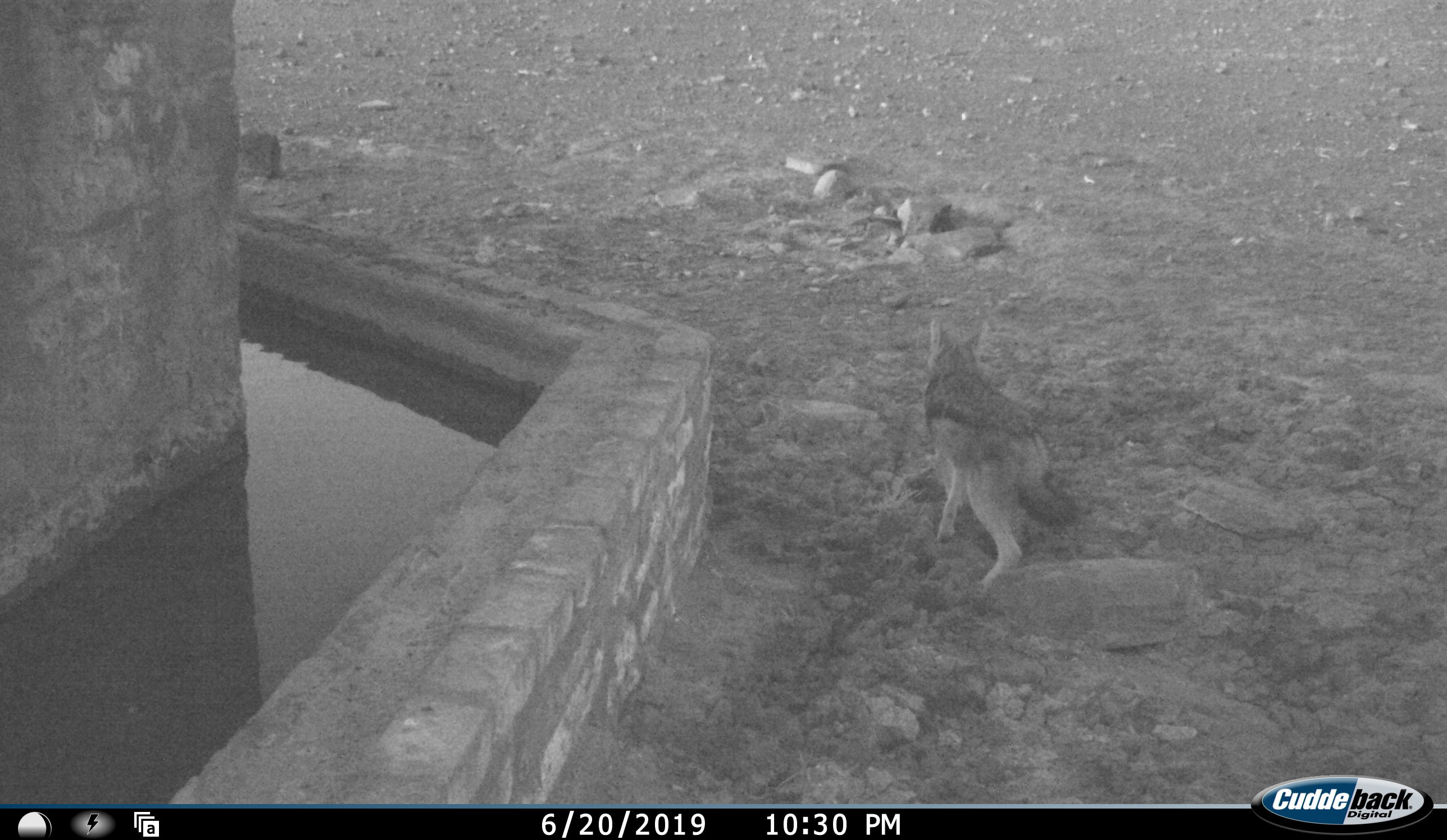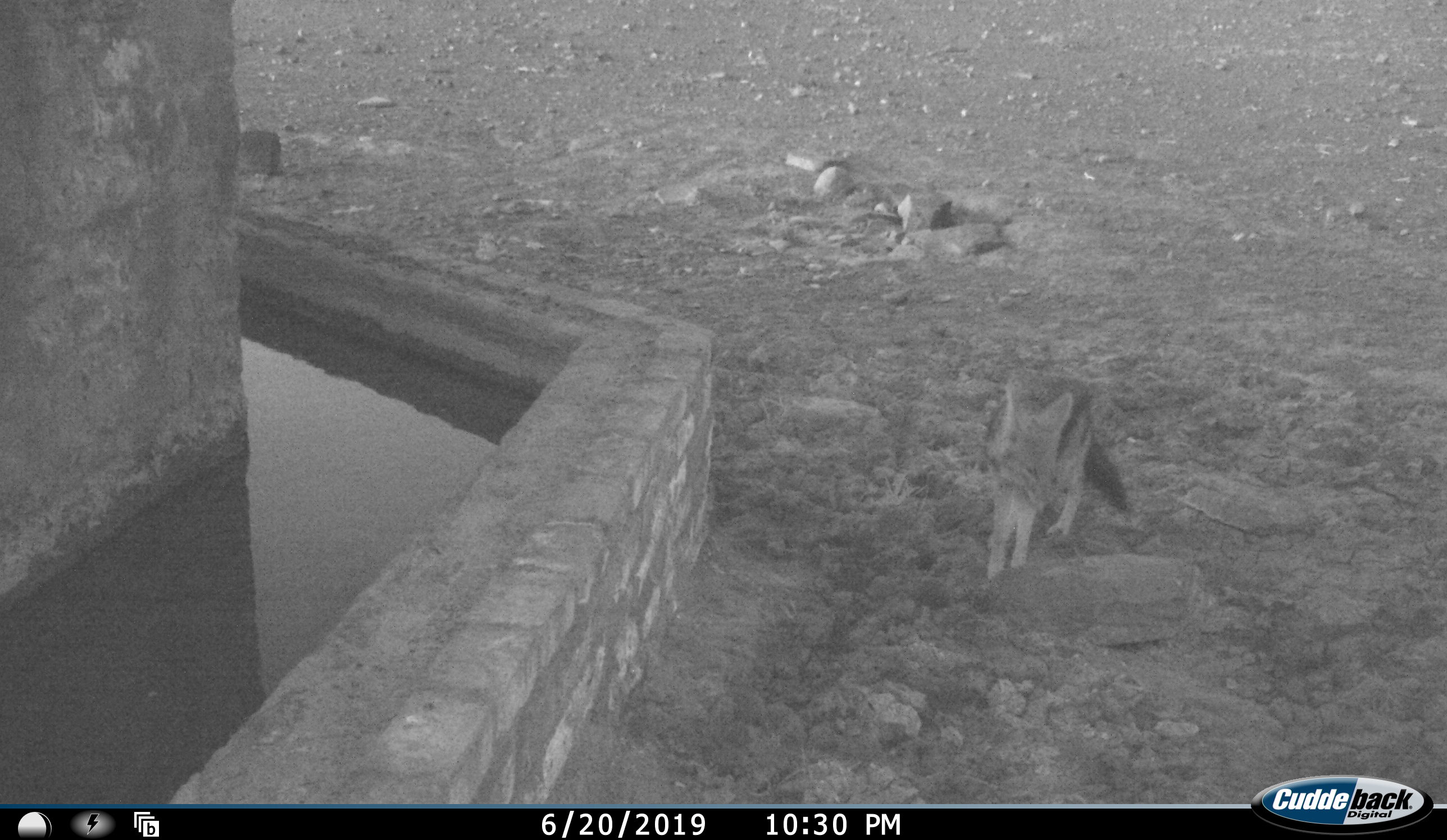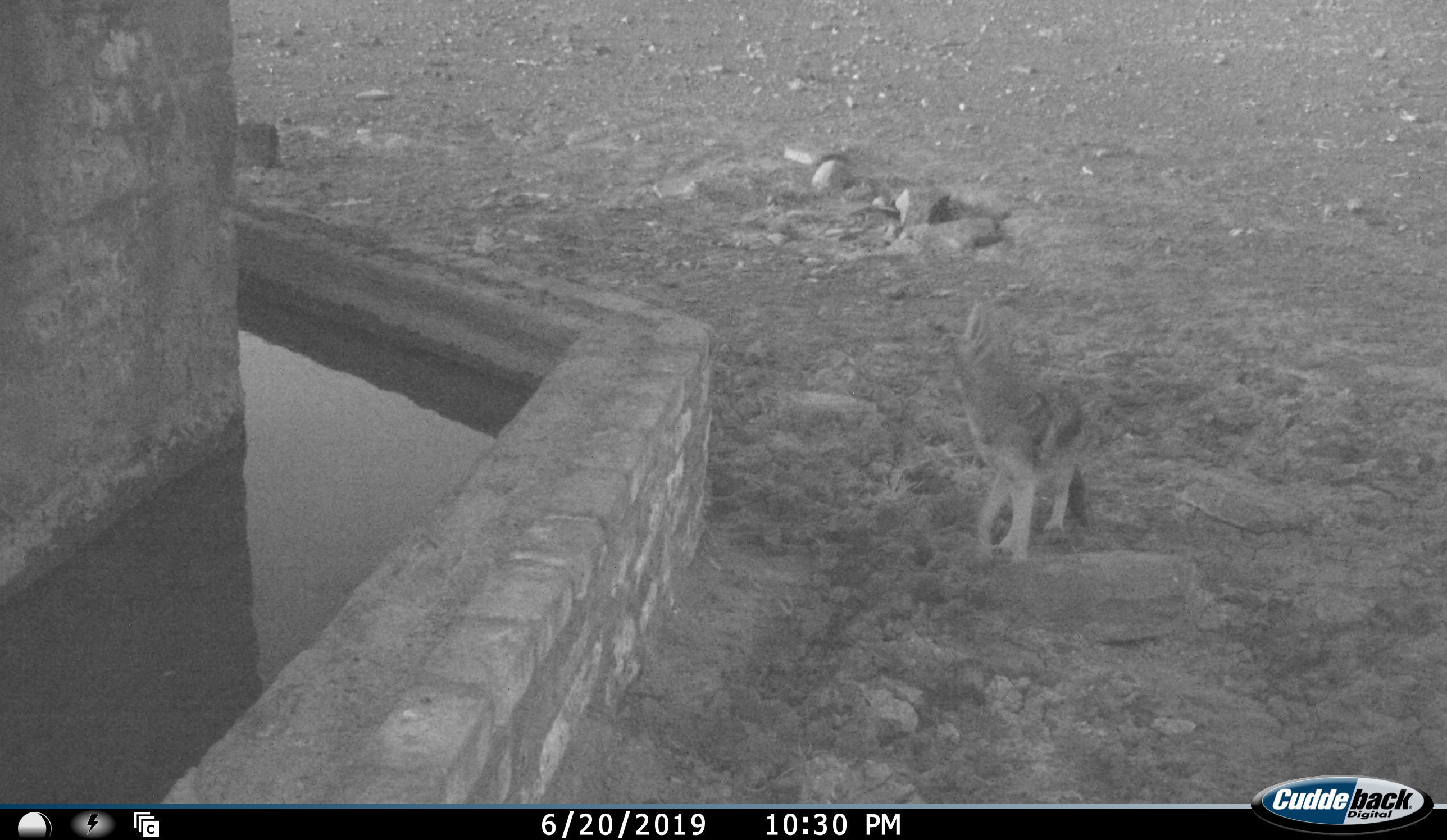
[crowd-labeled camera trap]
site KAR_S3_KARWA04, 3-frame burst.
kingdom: Animalia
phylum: Chordata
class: Mammalia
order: Carnivora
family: Canidae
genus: Lupulella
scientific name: Lupulella mesomelas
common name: black-backed jackal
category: jackalblackbacked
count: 1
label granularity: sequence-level